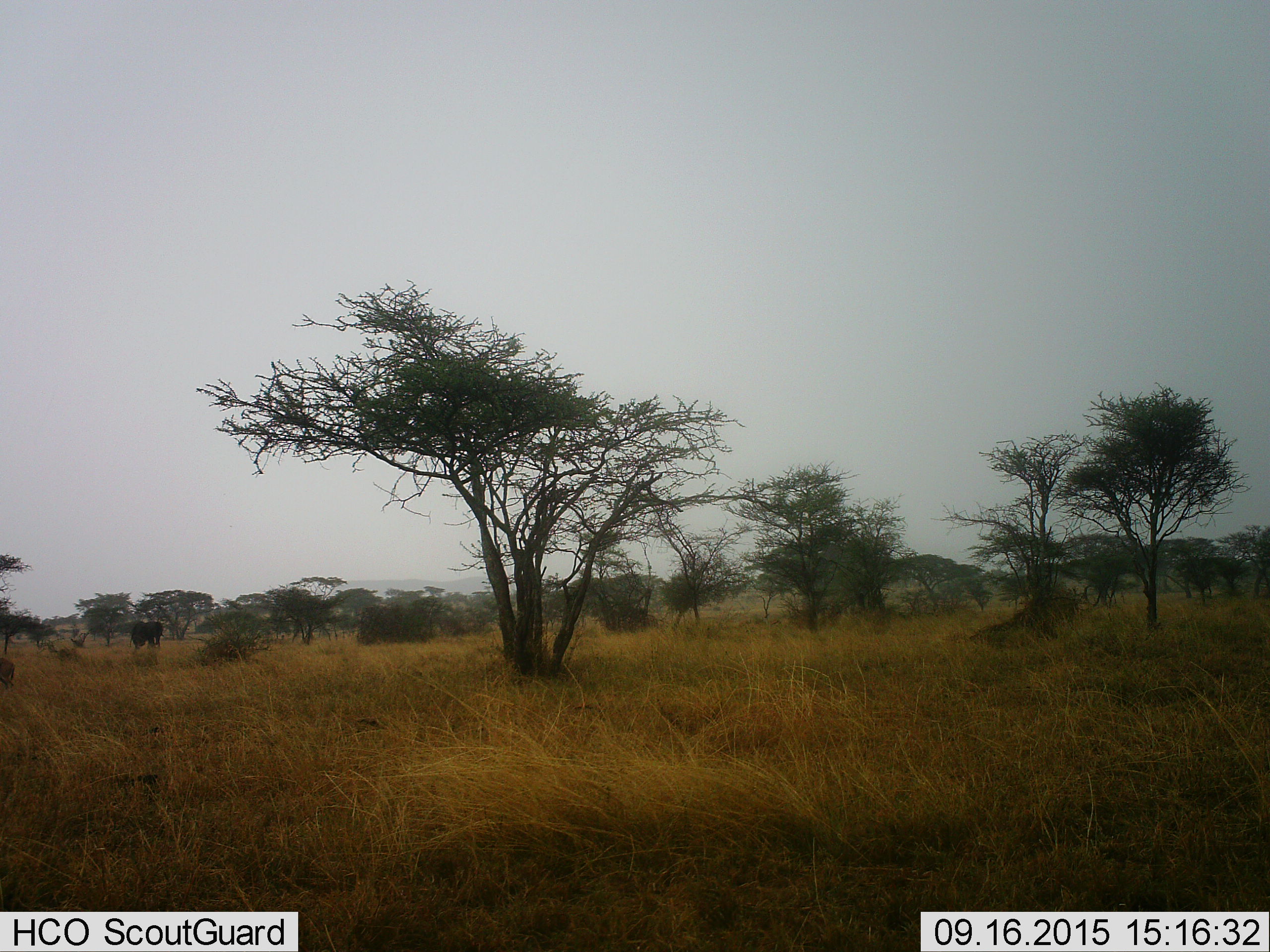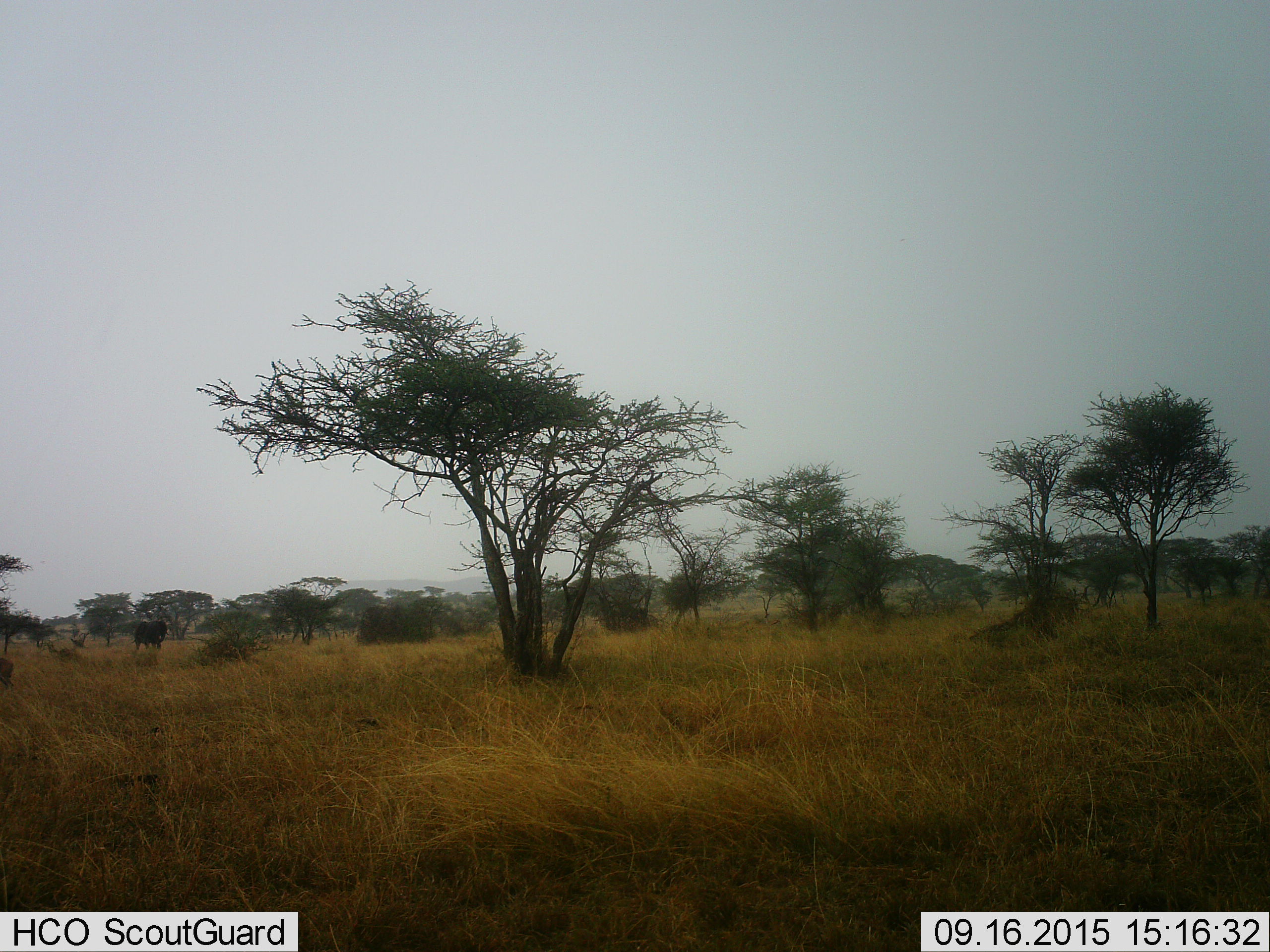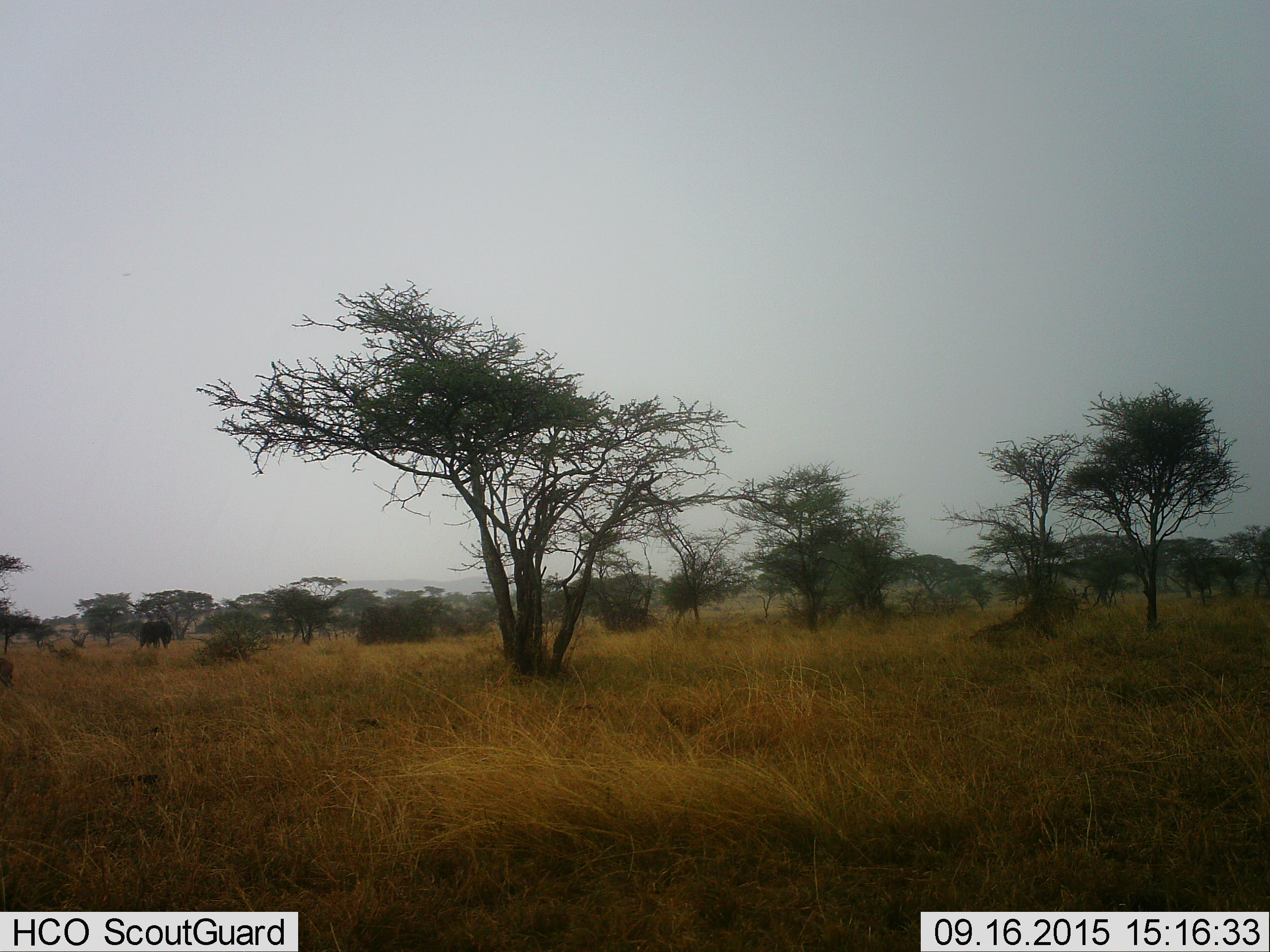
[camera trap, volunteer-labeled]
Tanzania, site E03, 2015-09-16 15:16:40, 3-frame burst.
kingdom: Animalia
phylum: Chordata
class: Mammalia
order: Proboscidea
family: Elephantidae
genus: Loxodonta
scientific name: Loxodonta africana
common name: african bush elephant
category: elephant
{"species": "elephant (african bush elephant) (Loxodonta africana)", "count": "1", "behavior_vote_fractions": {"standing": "0%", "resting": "0%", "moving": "100%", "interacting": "0%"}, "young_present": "0%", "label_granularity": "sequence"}